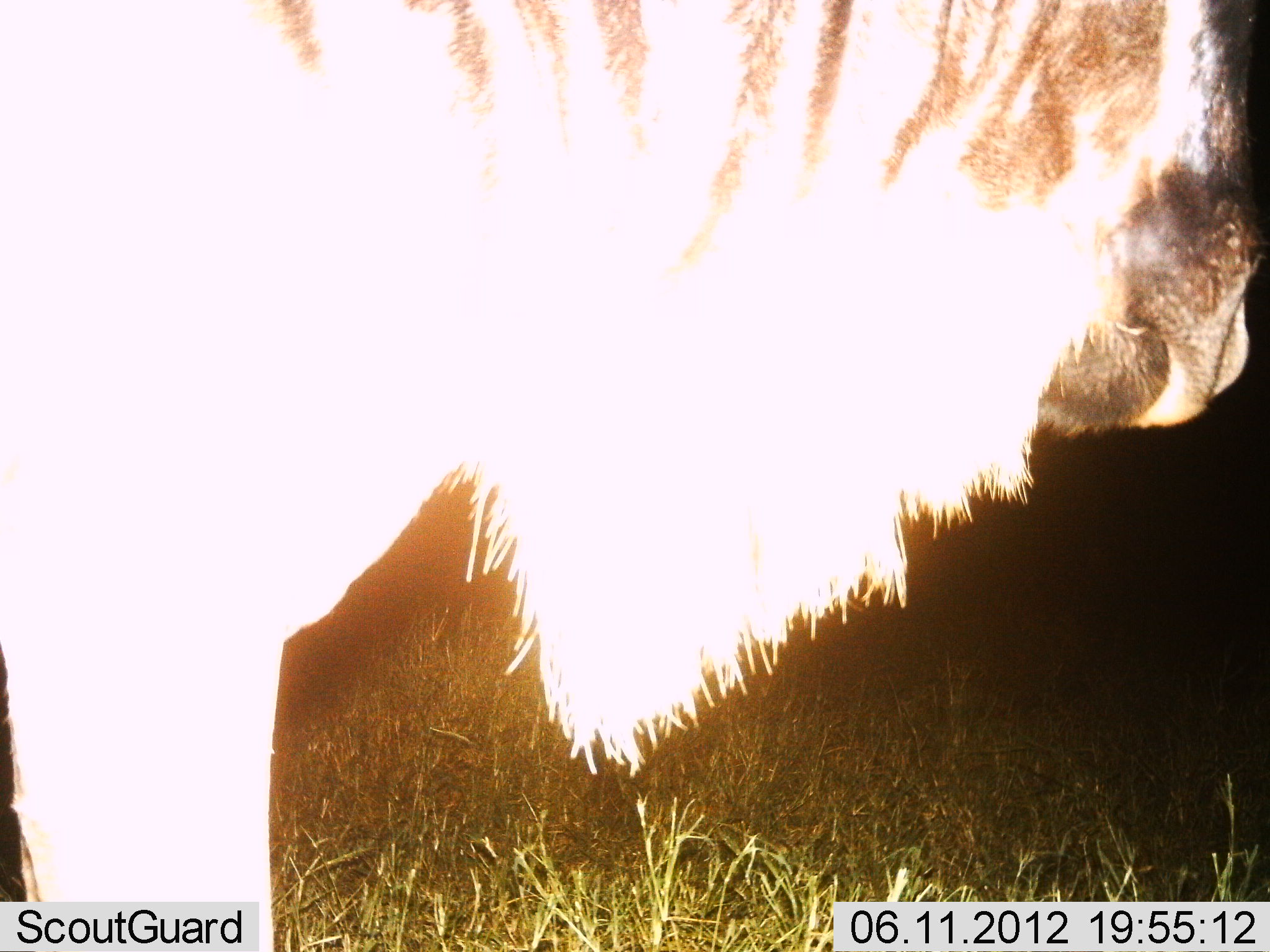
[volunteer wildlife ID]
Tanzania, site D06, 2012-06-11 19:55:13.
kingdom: Animalia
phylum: Chordata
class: Mammalia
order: Artiodactyla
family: Bovidae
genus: Connochaetes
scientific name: Connochaetes taurinus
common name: blue wildebeest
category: wildebeest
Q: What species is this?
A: Wildebeest (blue wildebeest) (Connochaetes taurinus).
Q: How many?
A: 1.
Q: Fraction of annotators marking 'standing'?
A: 90%.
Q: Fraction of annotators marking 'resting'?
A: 0%.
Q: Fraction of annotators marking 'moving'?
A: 10%.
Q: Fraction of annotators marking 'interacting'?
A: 0%.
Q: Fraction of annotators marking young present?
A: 0%.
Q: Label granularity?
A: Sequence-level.